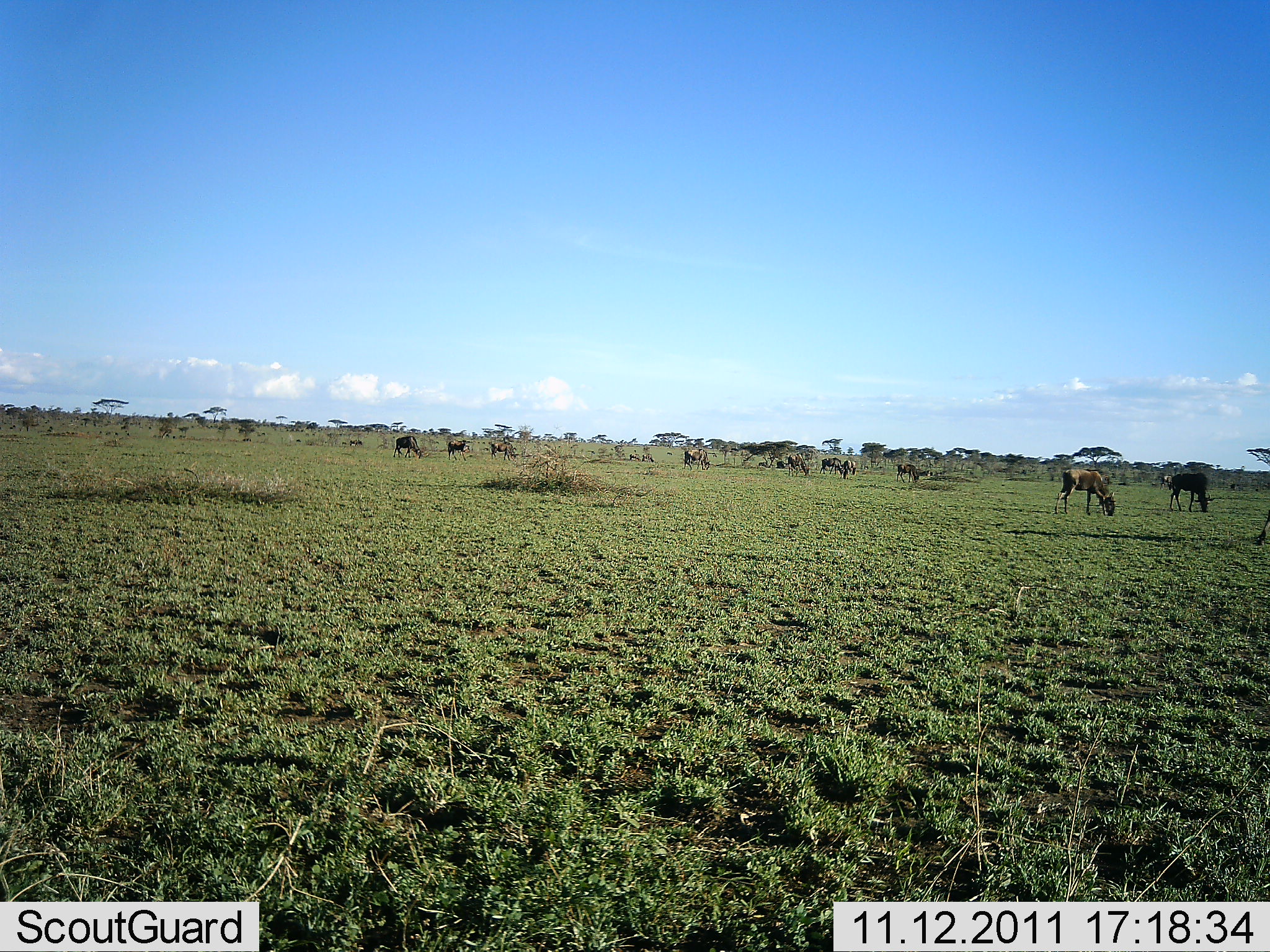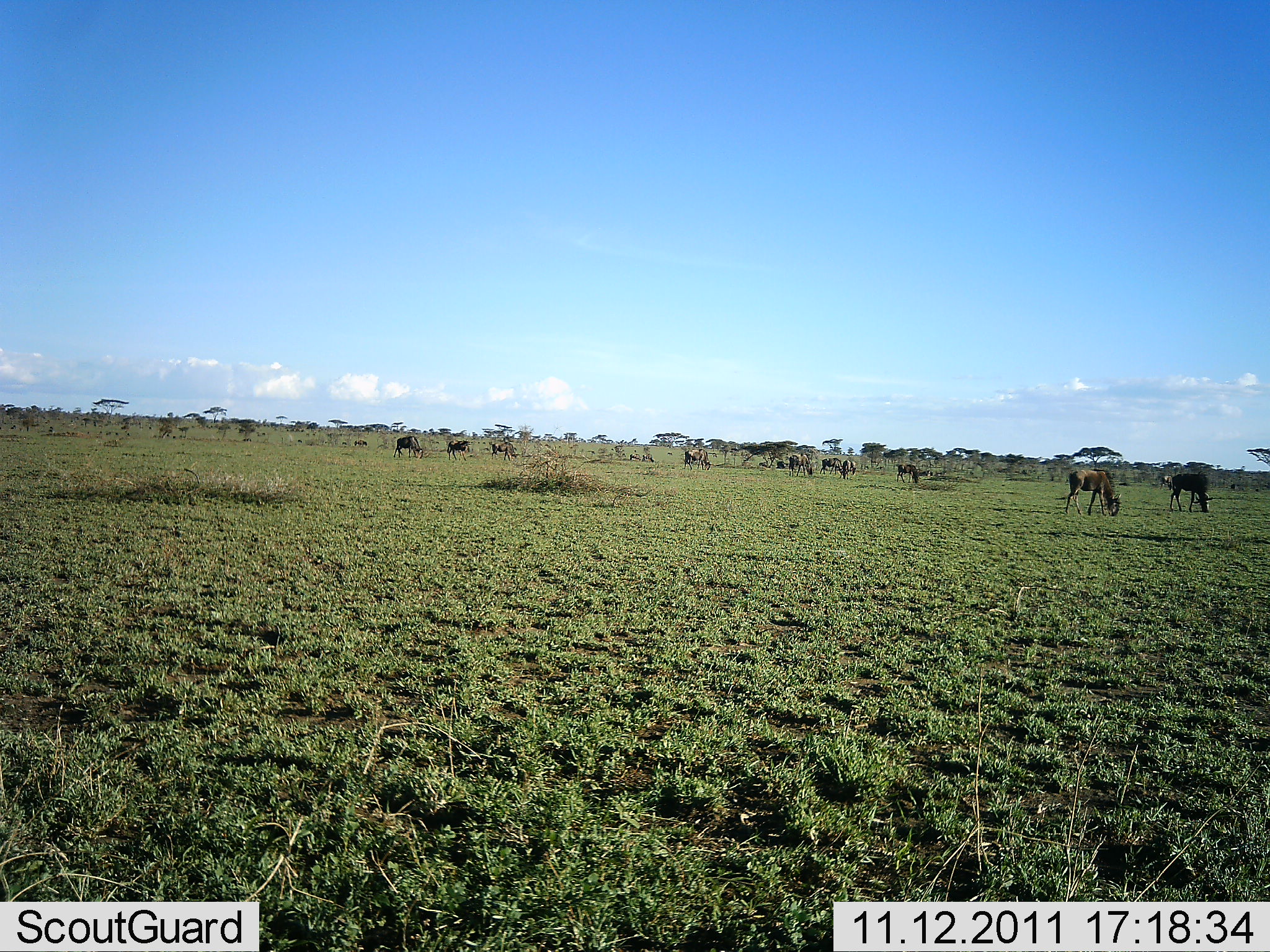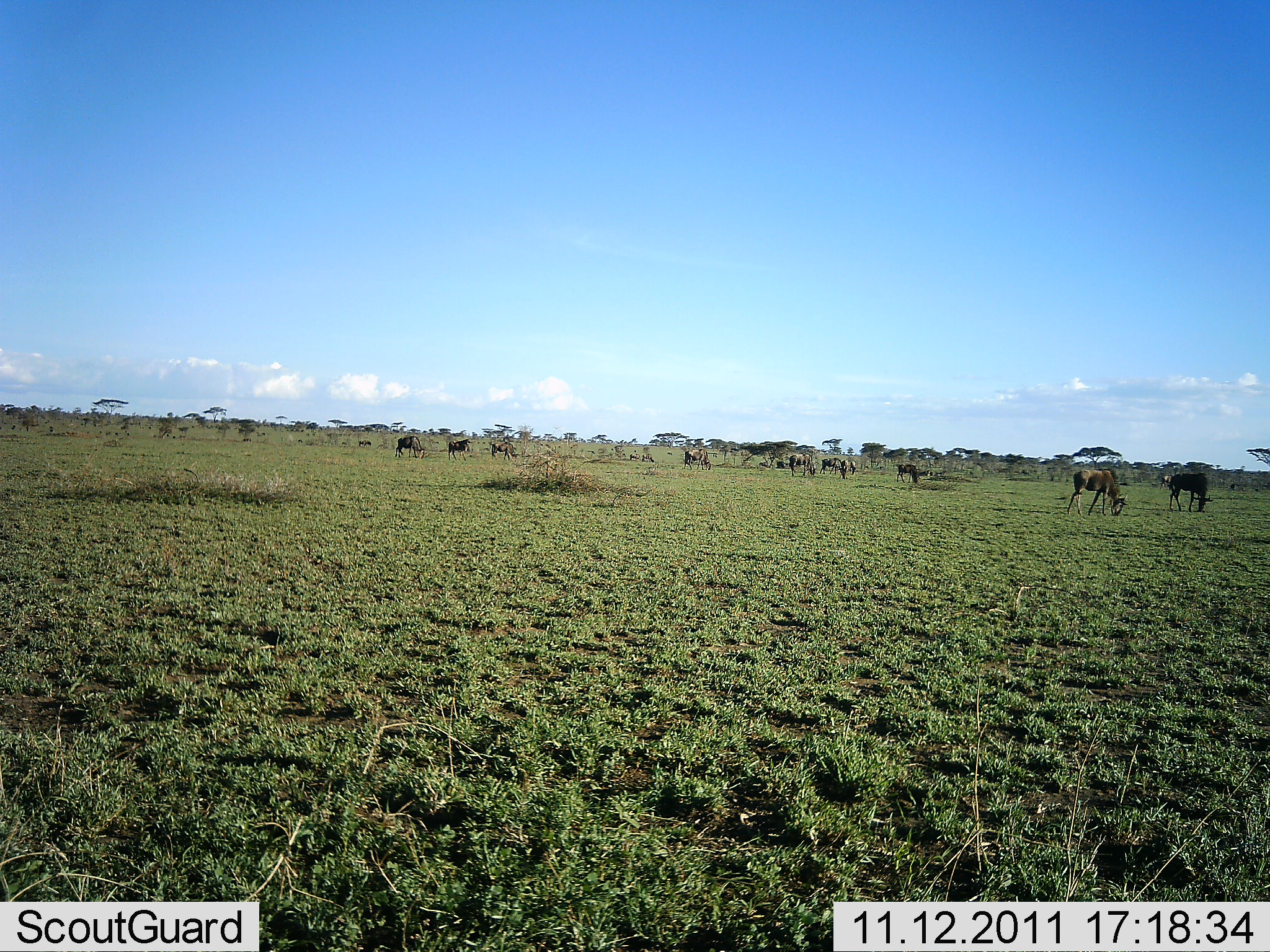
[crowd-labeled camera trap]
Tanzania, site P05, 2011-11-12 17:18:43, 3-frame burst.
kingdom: Animalia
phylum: Chordata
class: Mammalia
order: Artiodactyla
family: Bovidae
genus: Connochaetes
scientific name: Connochaetes taurinus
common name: blue wildebeest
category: wildebeest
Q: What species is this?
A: Wildebeest (blue wildebeest) (Connochaetes taurinus).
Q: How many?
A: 11-50.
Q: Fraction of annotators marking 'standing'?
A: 60%.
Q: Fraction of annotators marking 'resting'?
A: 0%.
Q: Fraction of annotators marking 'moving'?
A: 10%.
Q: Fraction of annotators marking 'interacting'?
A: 0%.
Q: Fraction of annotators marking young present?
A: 0%.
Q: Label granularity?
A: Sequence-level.